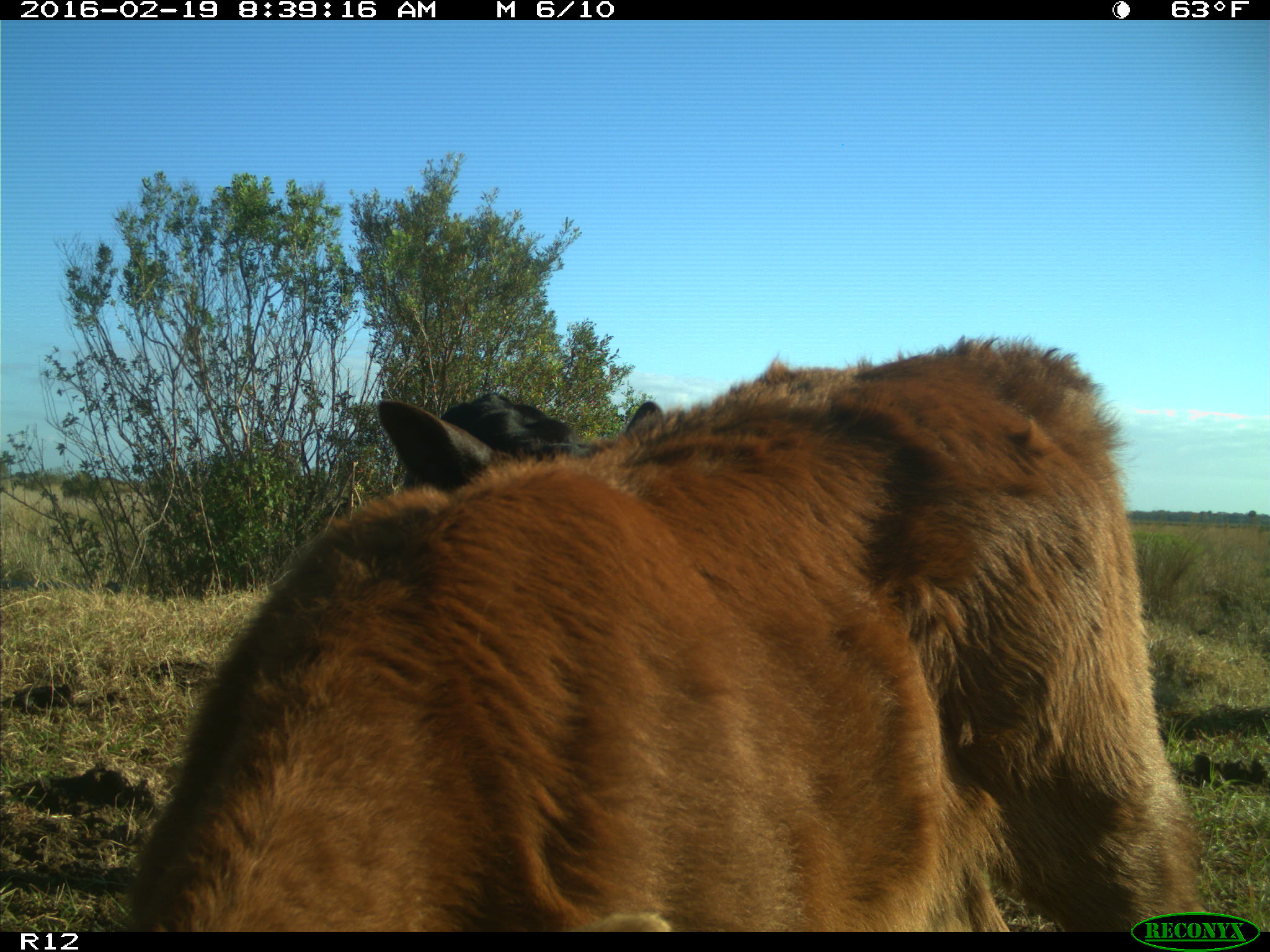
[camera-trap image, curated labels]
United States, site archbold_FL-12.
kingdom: Animalia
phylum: Chordata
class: Mammalia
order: Artiodactyla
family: Bovidae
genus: Bos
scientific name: Bos taurus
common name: domestic cow